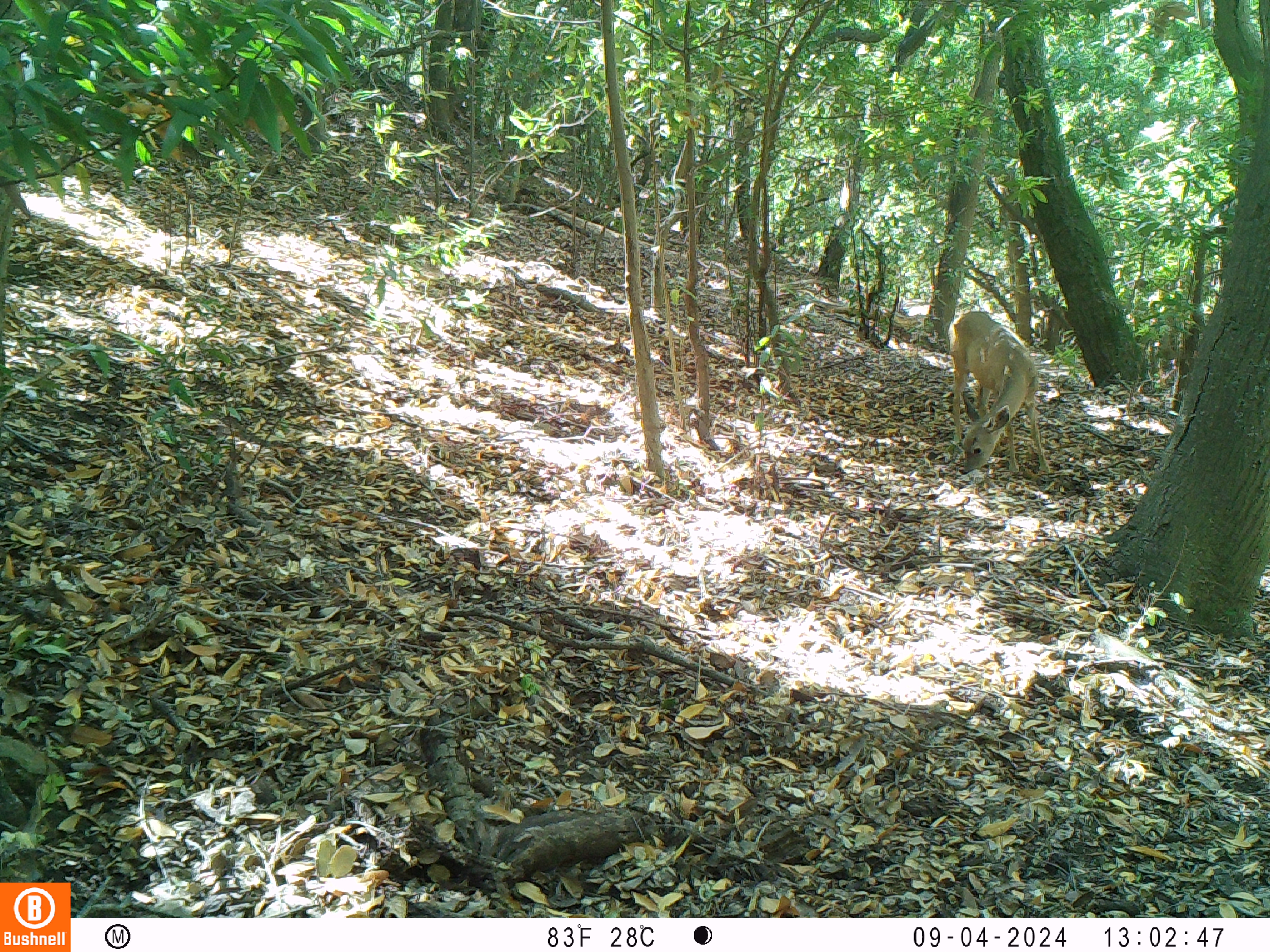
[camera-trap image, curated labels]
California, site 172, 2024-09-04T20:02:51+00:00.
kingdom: Animalia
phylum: Chordata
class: Mammalia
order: Artiodactyla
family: Cervidae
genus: Odocoileus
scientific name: Odocoileus hemionus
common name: mule deer